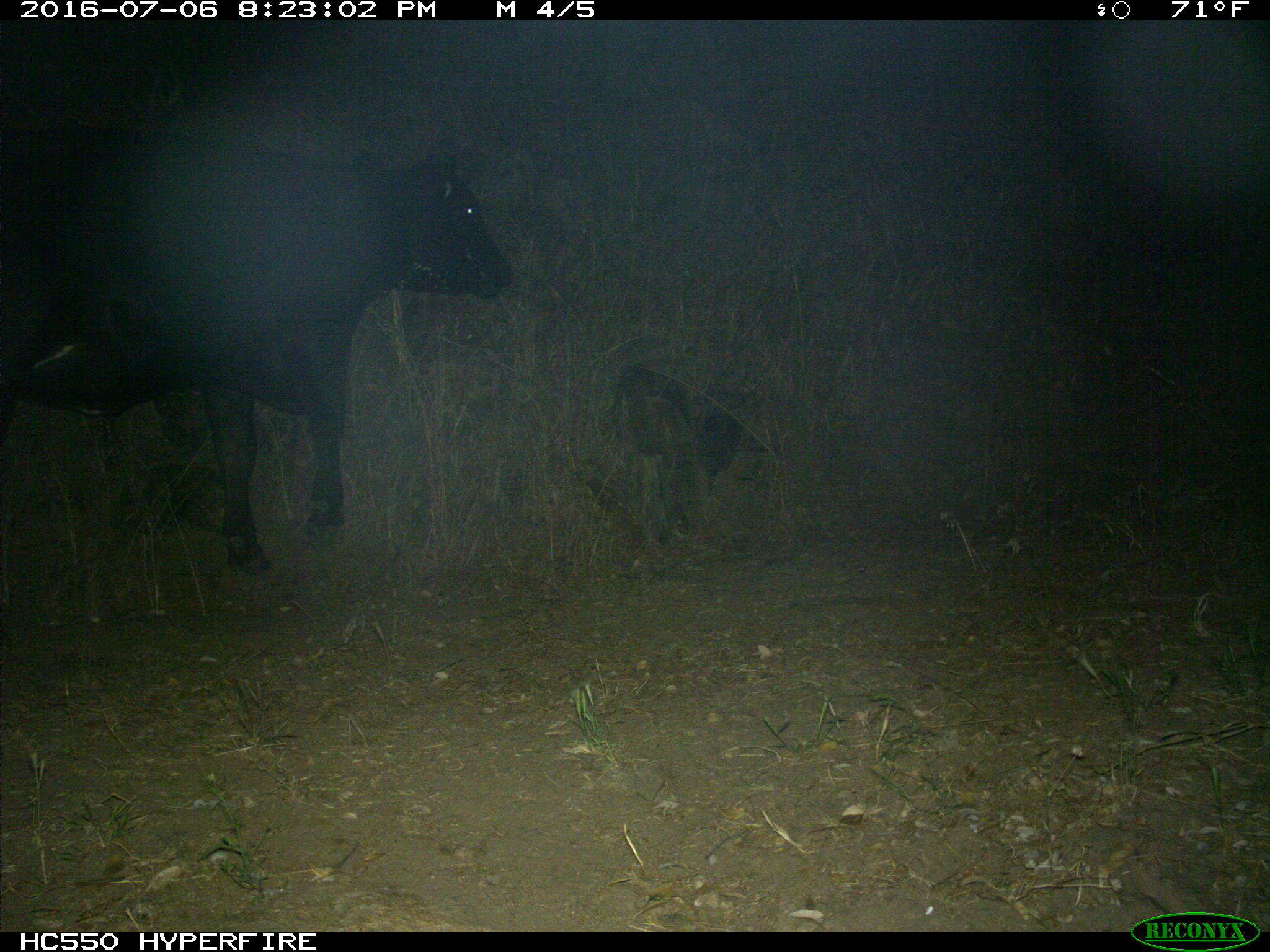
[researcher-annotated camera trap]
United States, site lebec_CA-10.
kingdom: Animalia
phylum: Chordata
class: Mammalia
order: Artiodactyla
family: Bovidae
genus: Bos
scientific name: Bos taurus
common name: domestic cow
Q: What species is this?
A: Bos taurus (domestic cow).